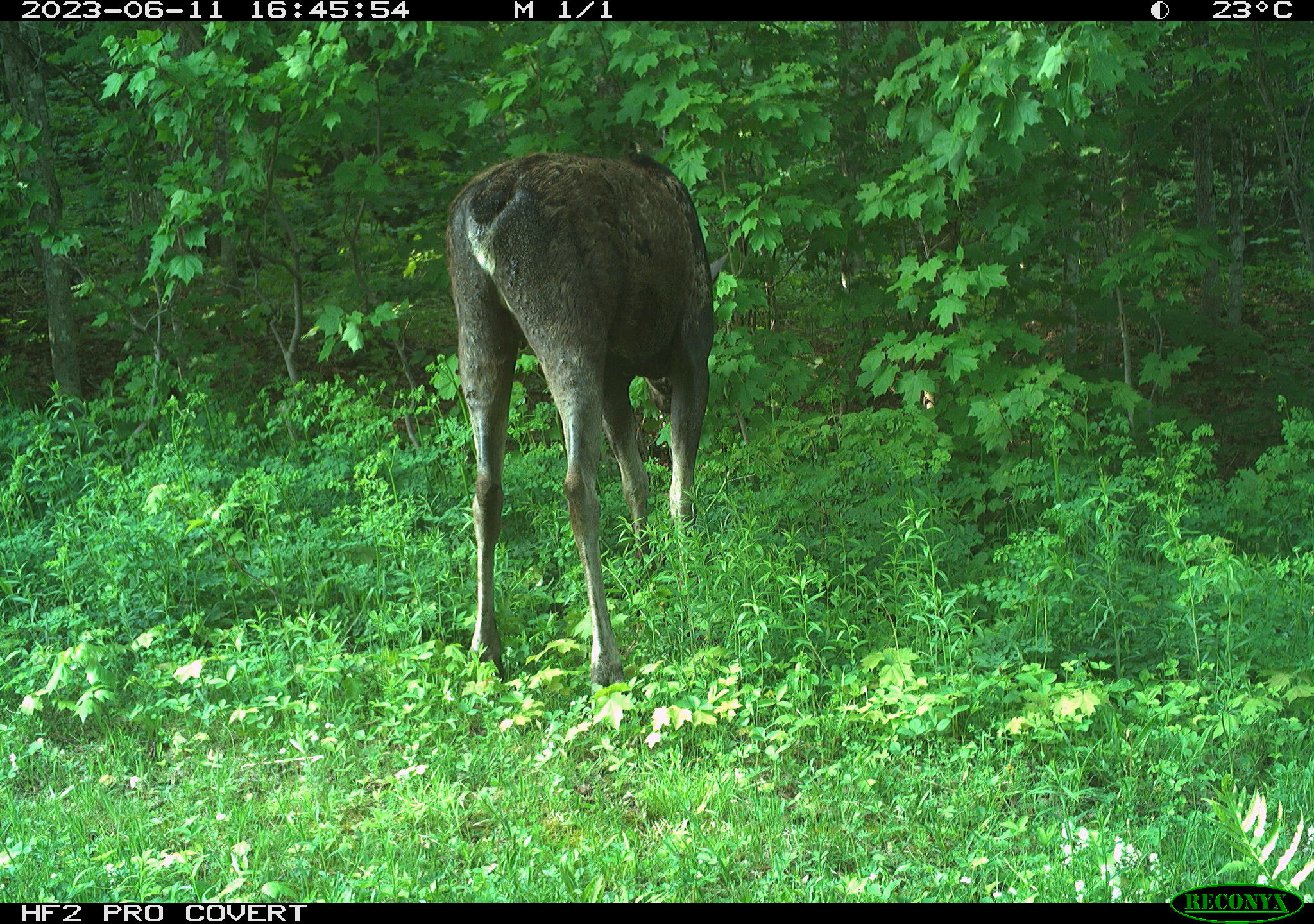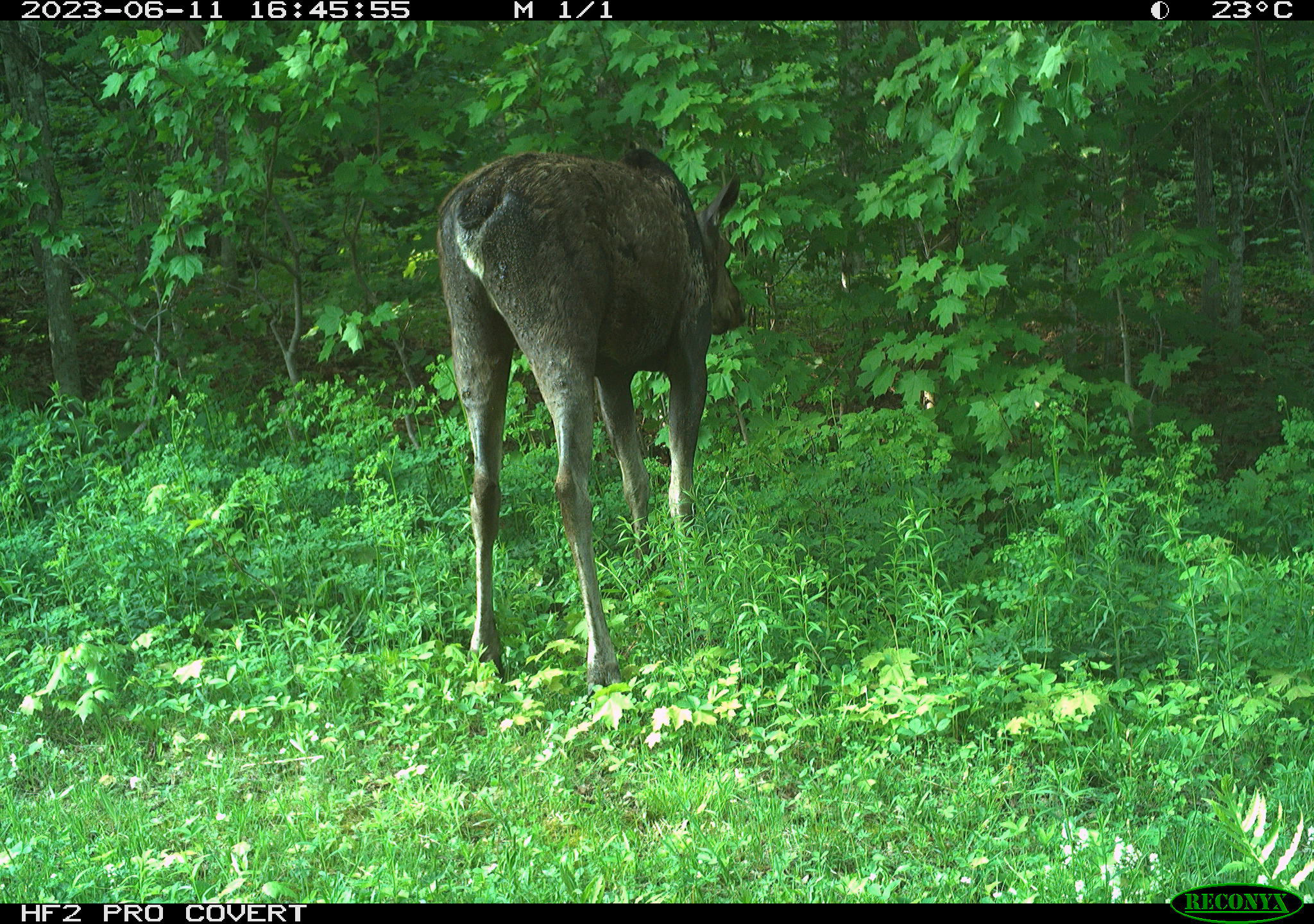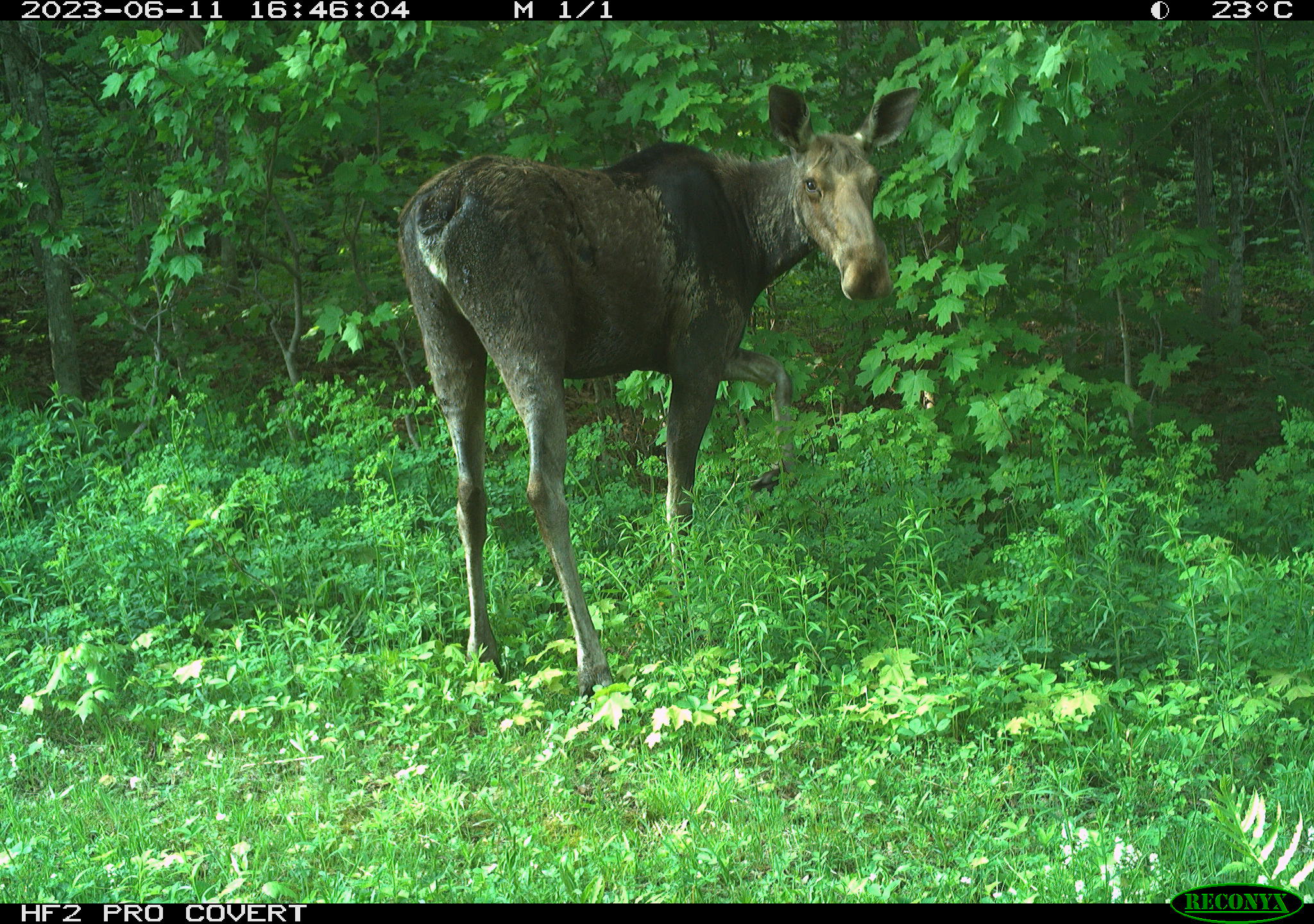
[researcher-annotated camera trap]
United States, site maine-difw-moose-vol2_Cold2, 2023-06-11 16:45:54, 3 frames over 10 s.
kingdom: Animalia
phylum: Chordata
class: Mammalia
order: Artiodactyla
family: Cervidae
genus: Alces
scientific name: Alces alces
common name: moose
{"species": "moose (Alces alces)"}